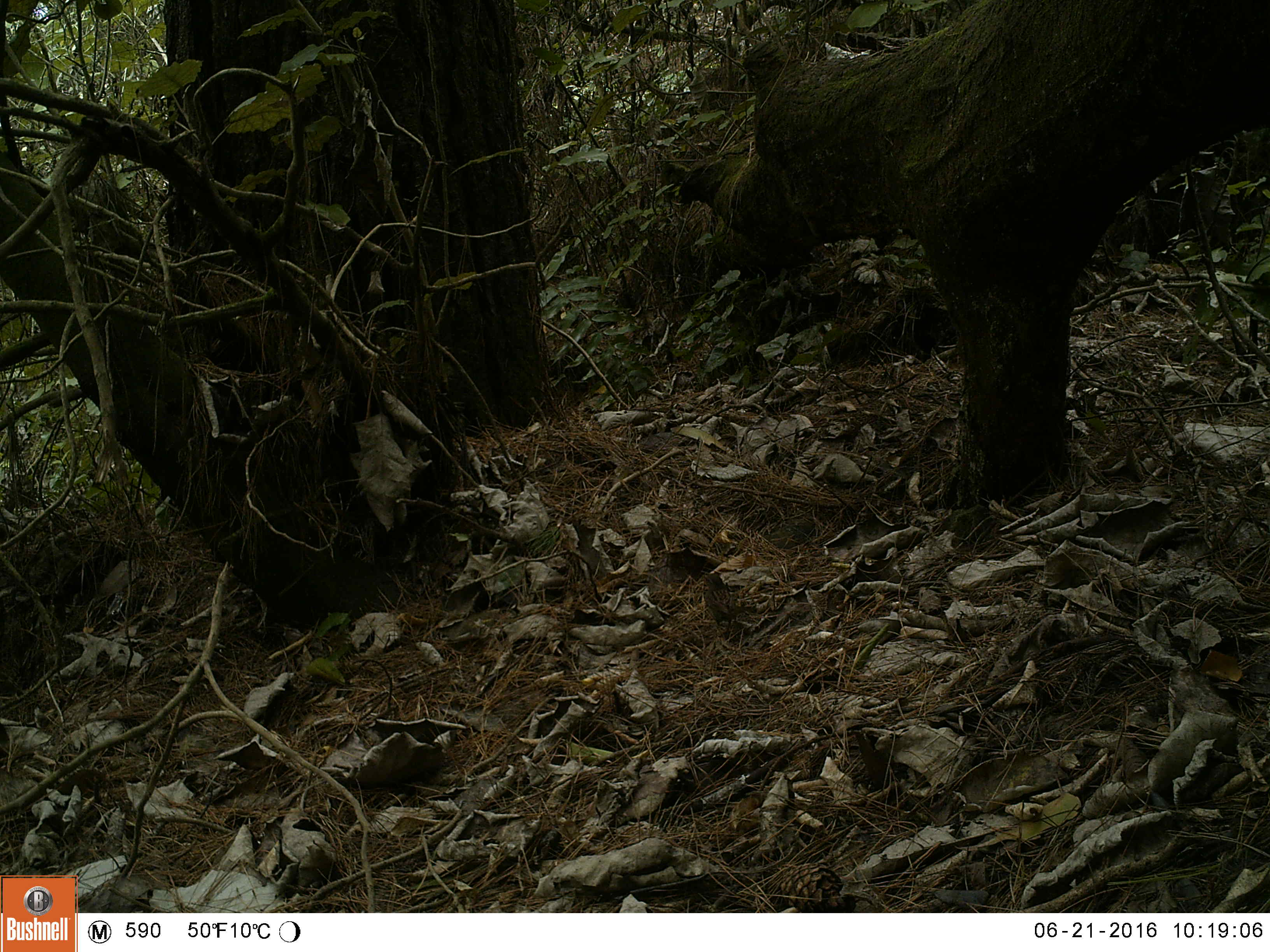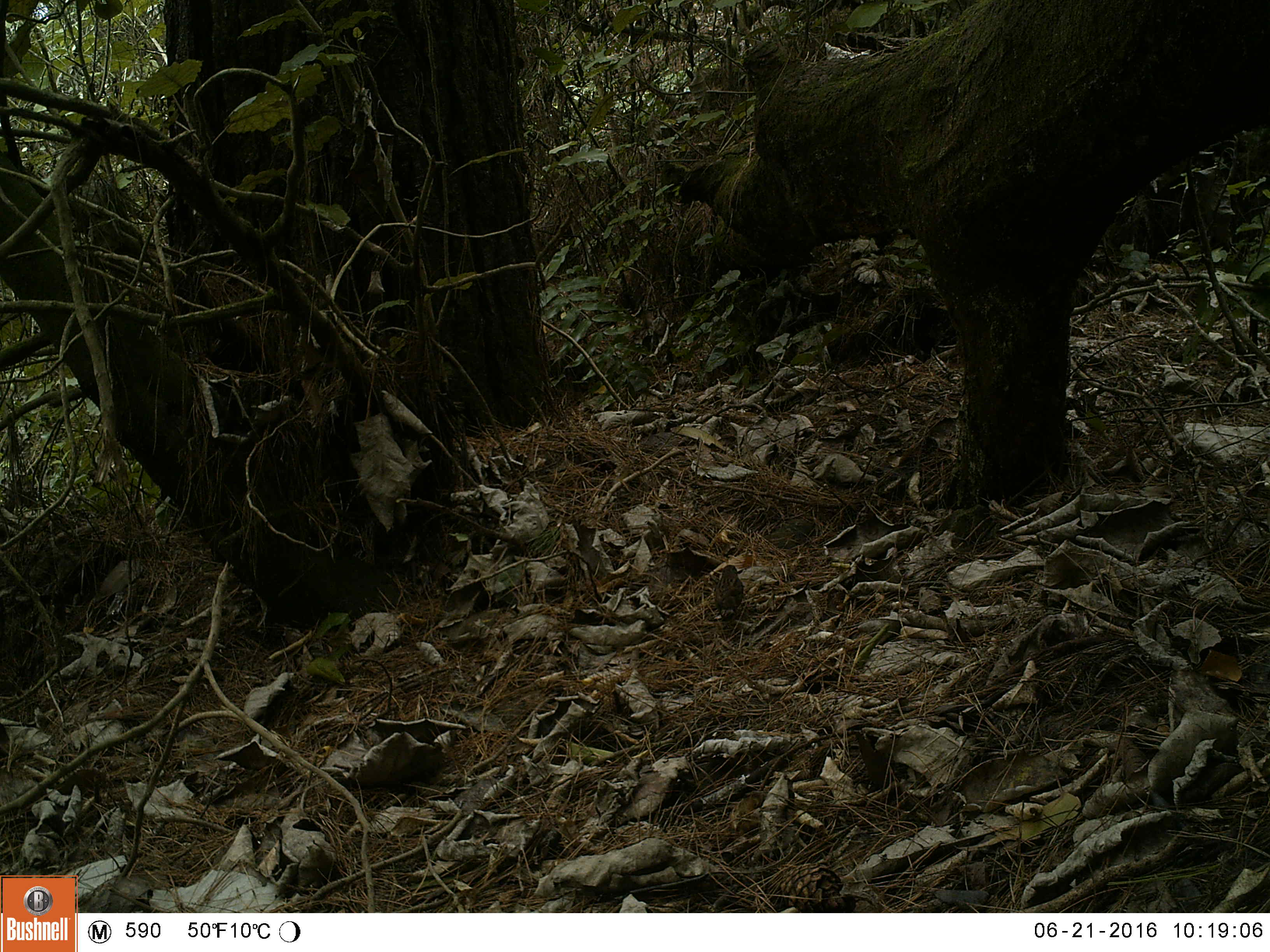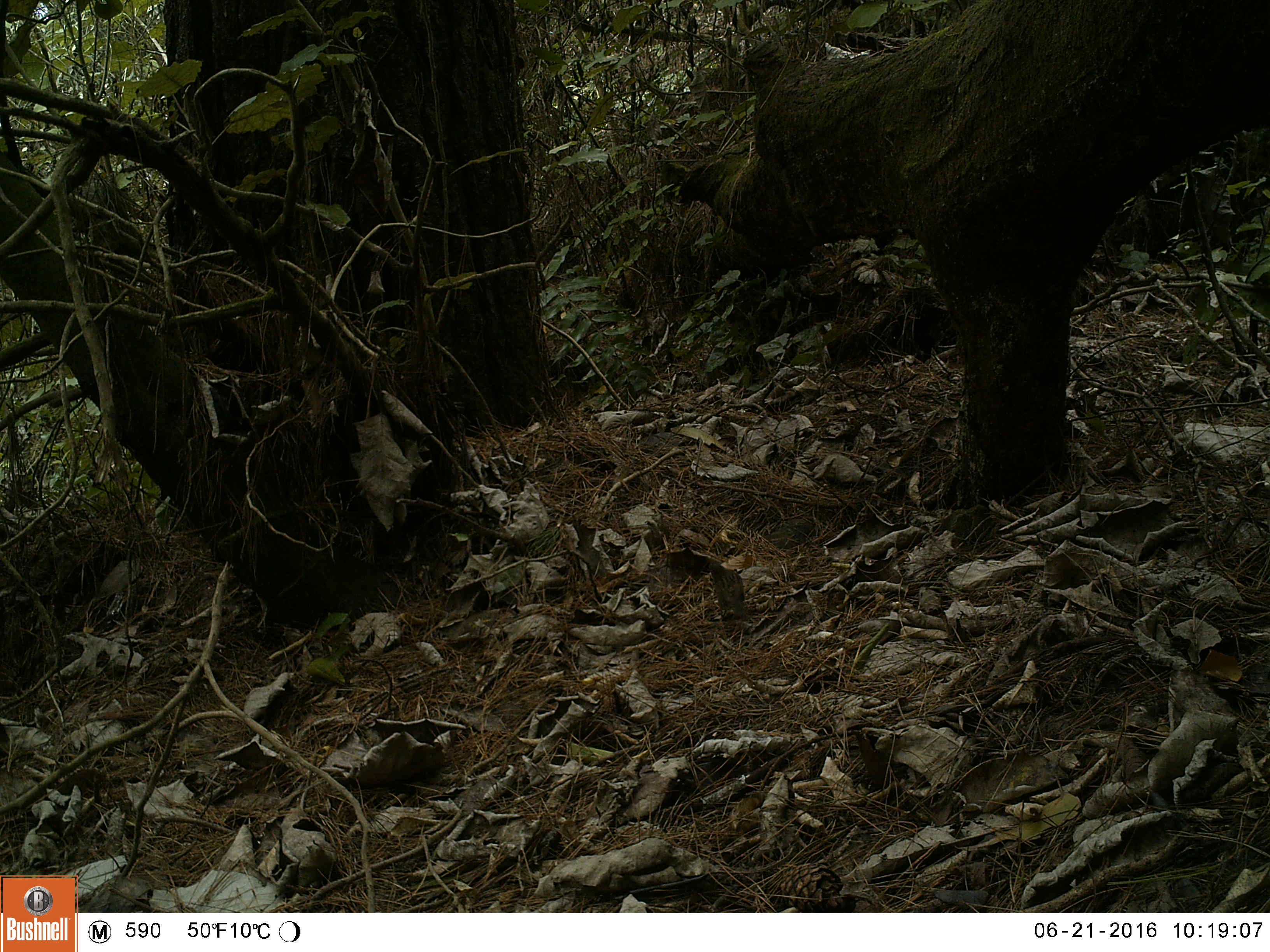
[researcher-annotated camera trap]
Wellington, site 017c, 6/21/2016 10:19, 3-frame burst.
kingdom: Animalia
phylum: Chordata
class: Aves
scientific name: Aves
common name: bird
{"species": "bird (Aves)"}